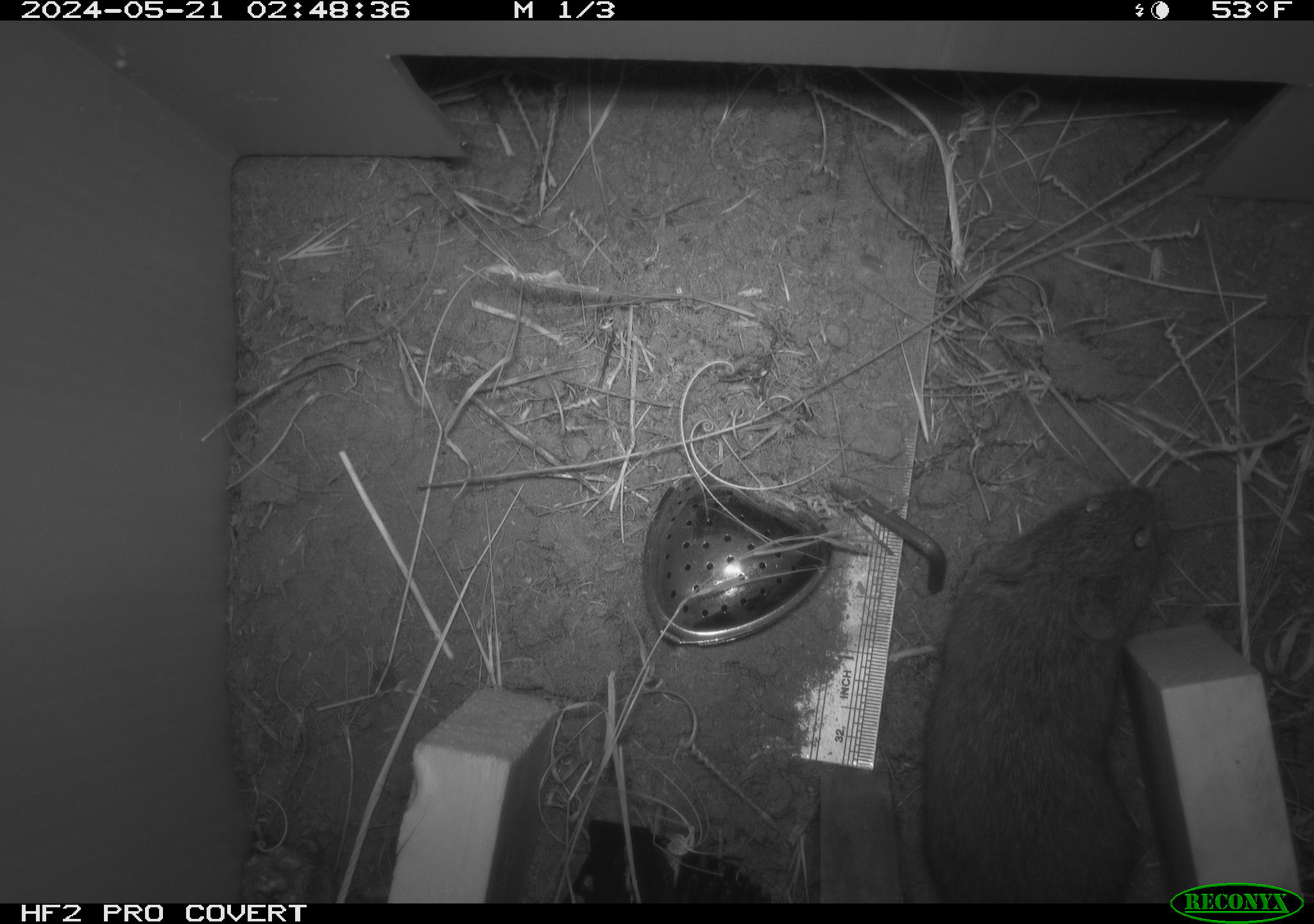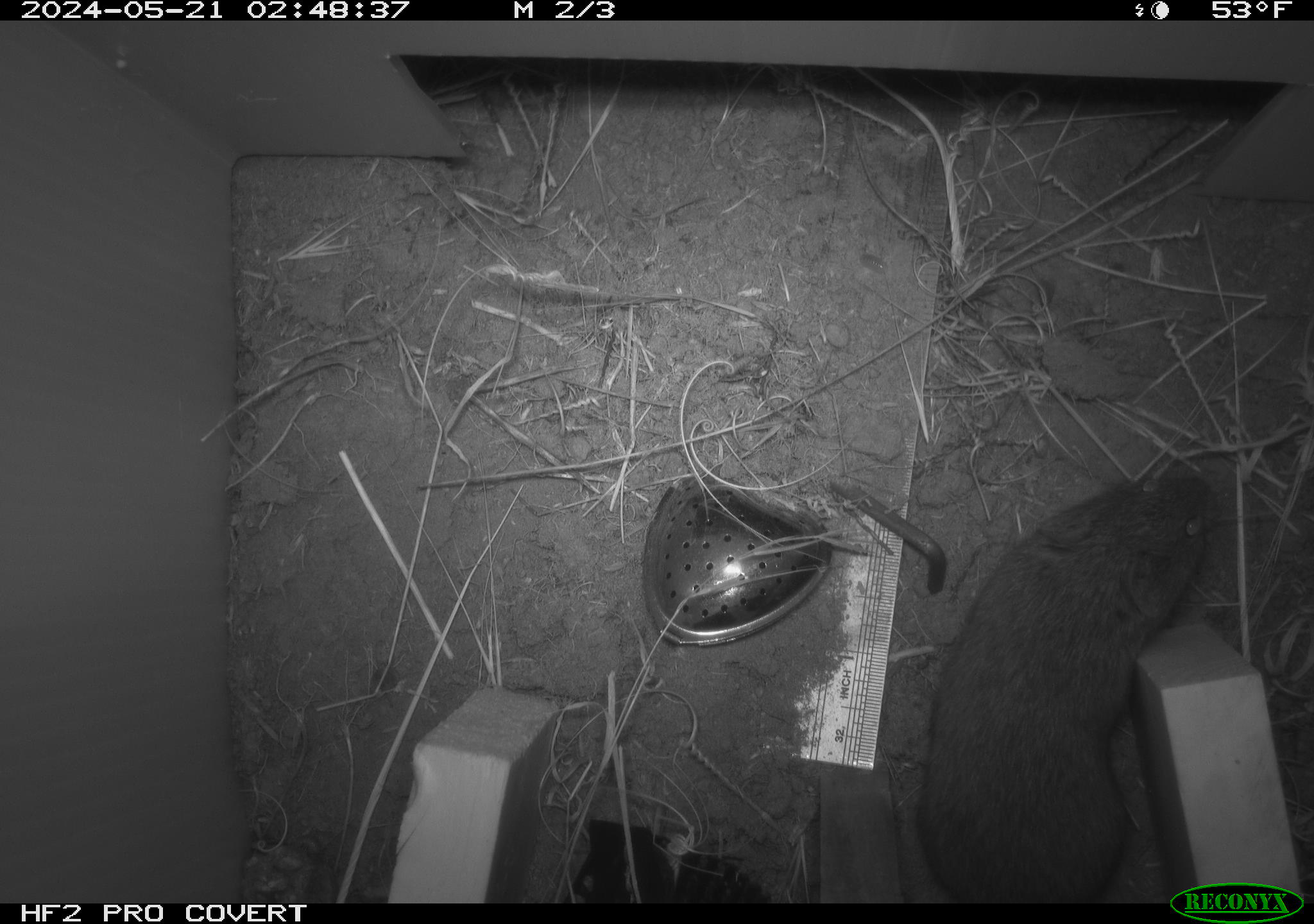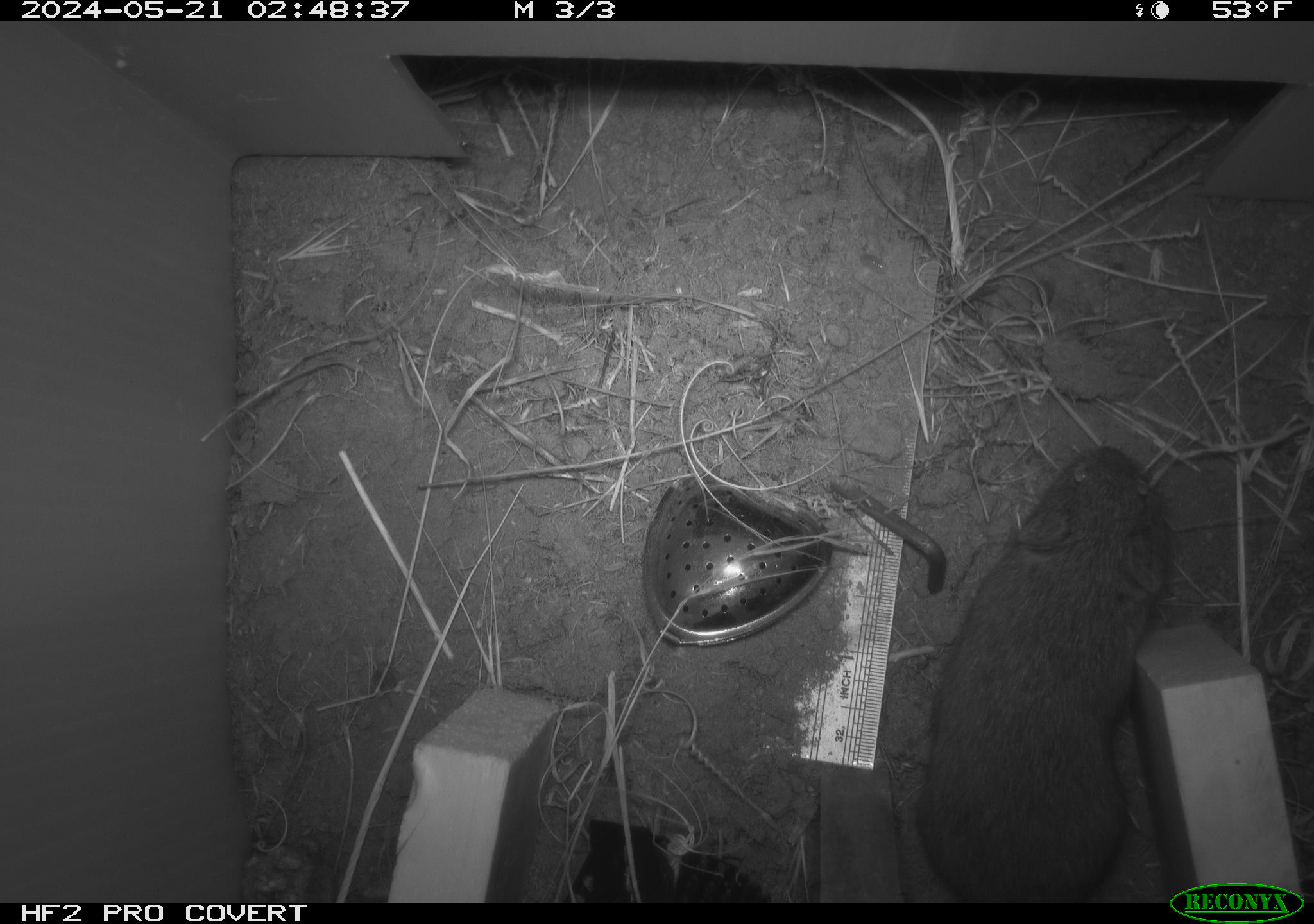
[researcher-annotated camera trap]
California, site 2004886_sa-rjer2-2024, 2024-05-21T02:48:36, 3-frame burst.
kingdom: Animalia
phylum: Chordata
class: Mammalia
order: Rodentia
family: Cricetidae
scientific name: Arvicolinae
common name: voles, lemmings, and muskrats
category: arvicolinae subfamily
Arvicolinae subfamily (voles, lemmings, and muskrats) (Arvicolinae).